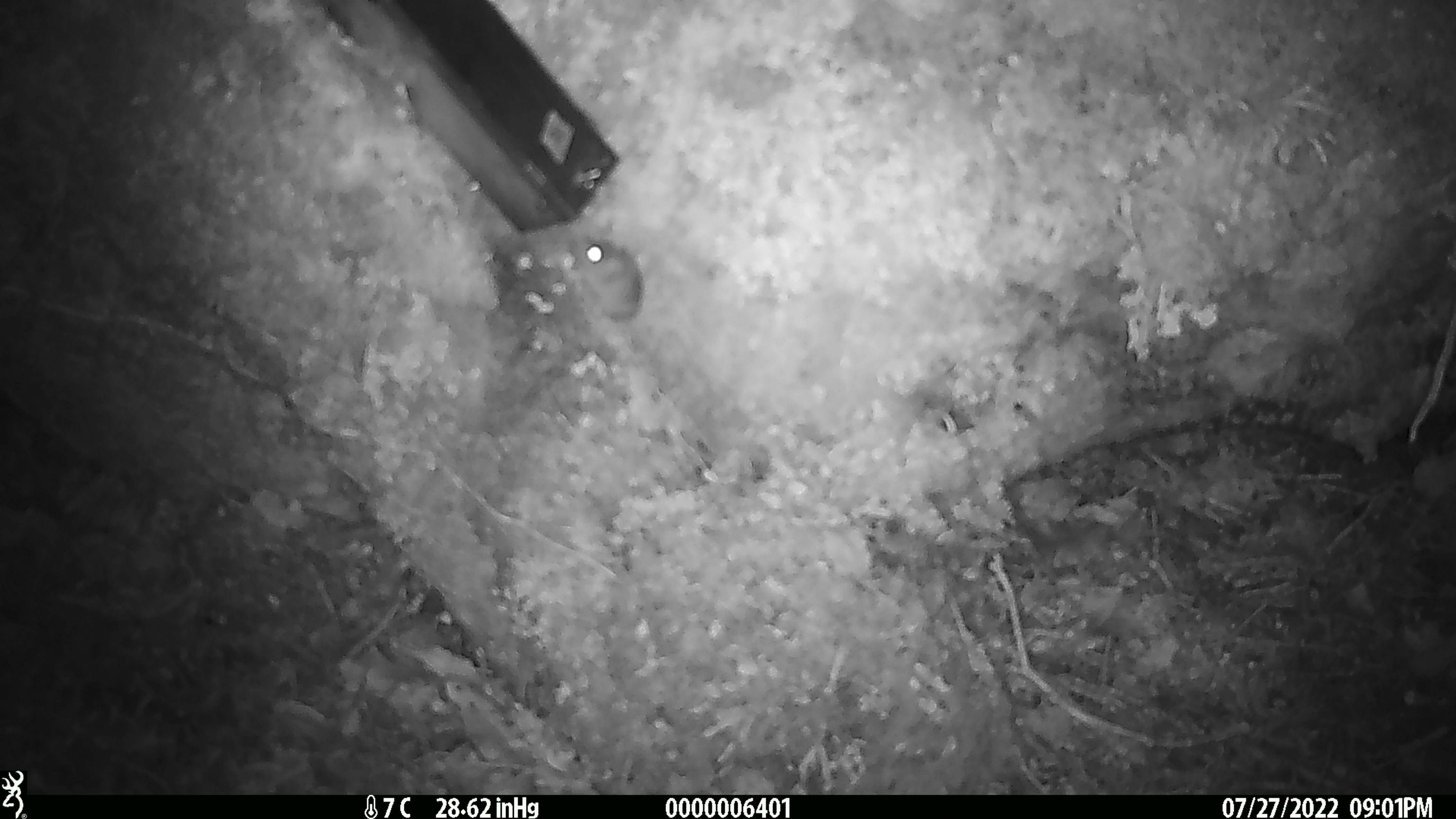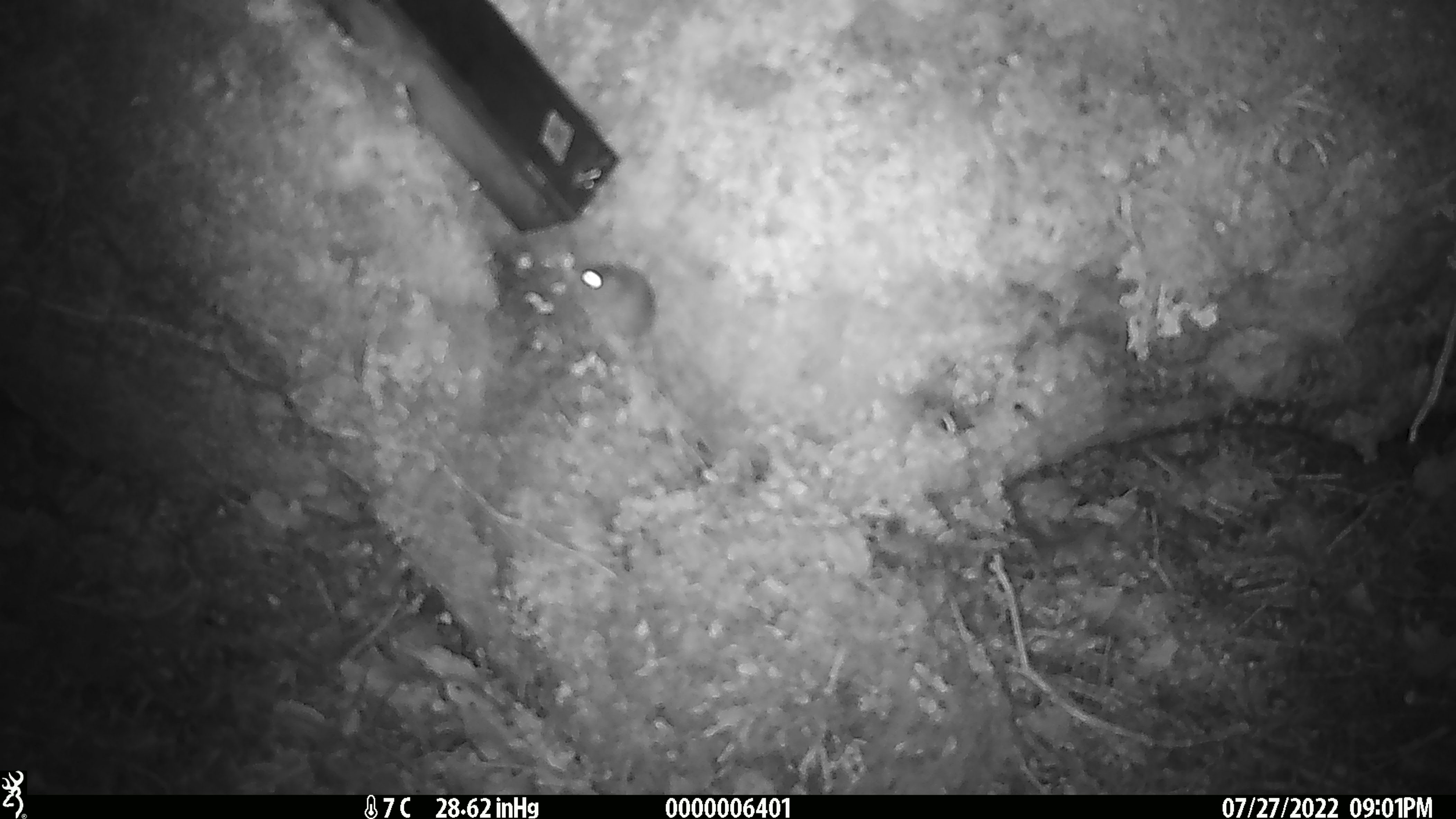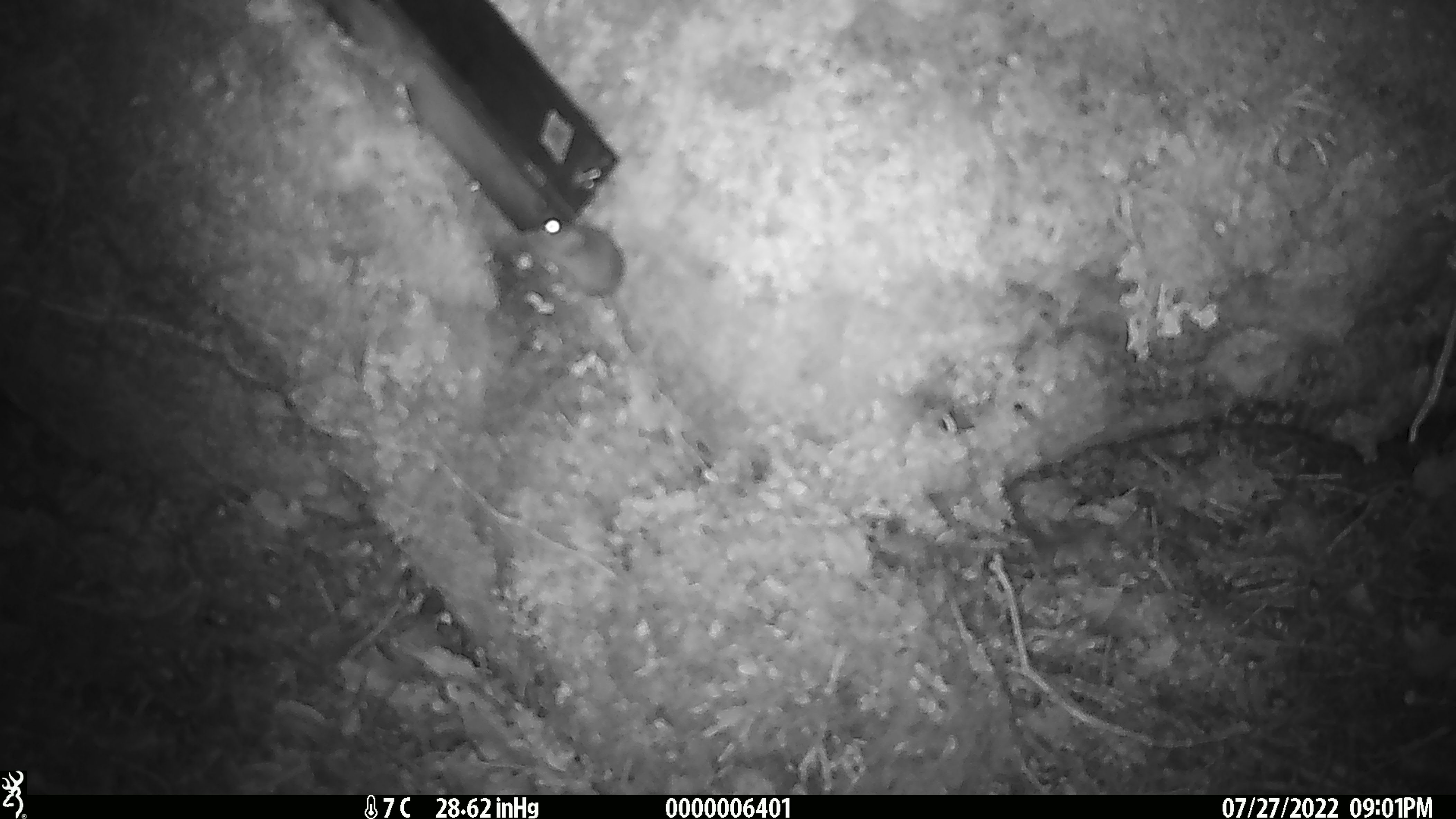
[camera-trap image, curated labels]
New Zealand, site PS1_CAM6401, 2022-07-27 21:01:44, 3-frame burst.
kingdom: Animalia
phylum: Chordata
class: Mammalia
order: Rodentia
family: Muridae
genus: Mus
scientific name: Mus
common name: mouse